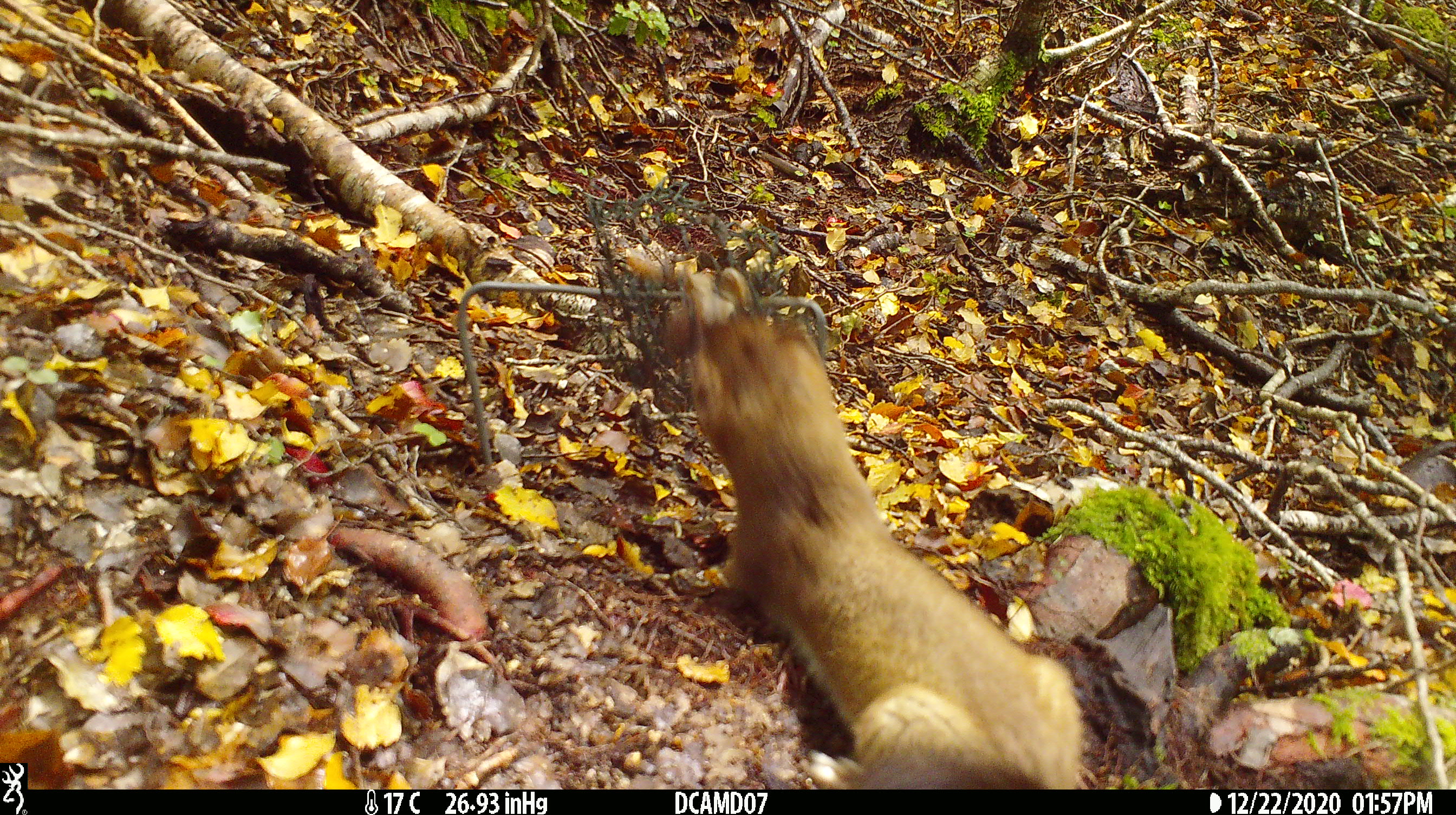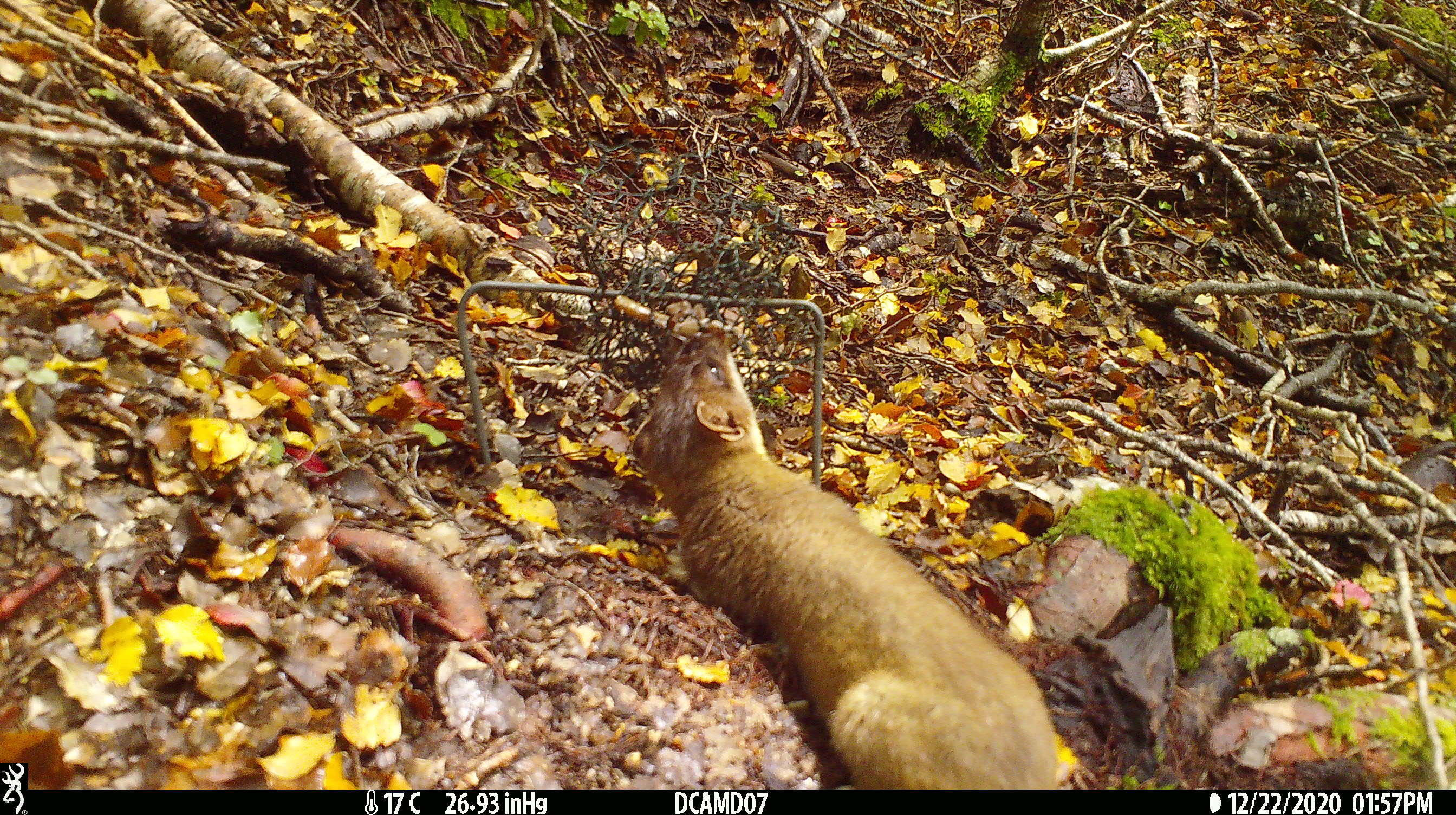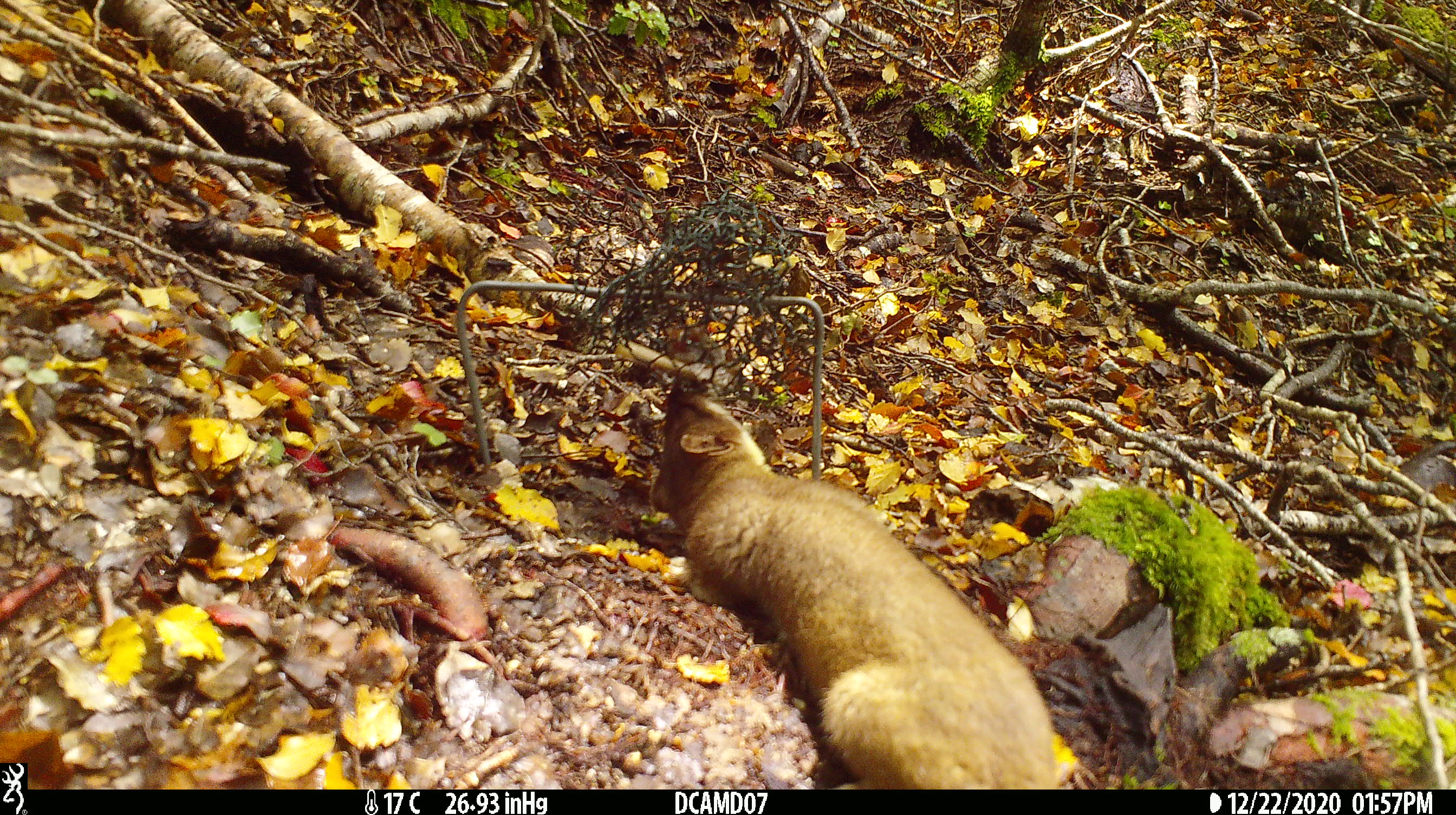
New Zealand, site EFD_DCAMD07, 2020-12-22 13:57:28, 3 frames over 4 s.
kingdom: Animalia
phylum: Chordata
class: Mammalia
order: Carnivora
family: Mustelidae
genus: Mustela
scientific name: Mustela erminea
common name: stoat